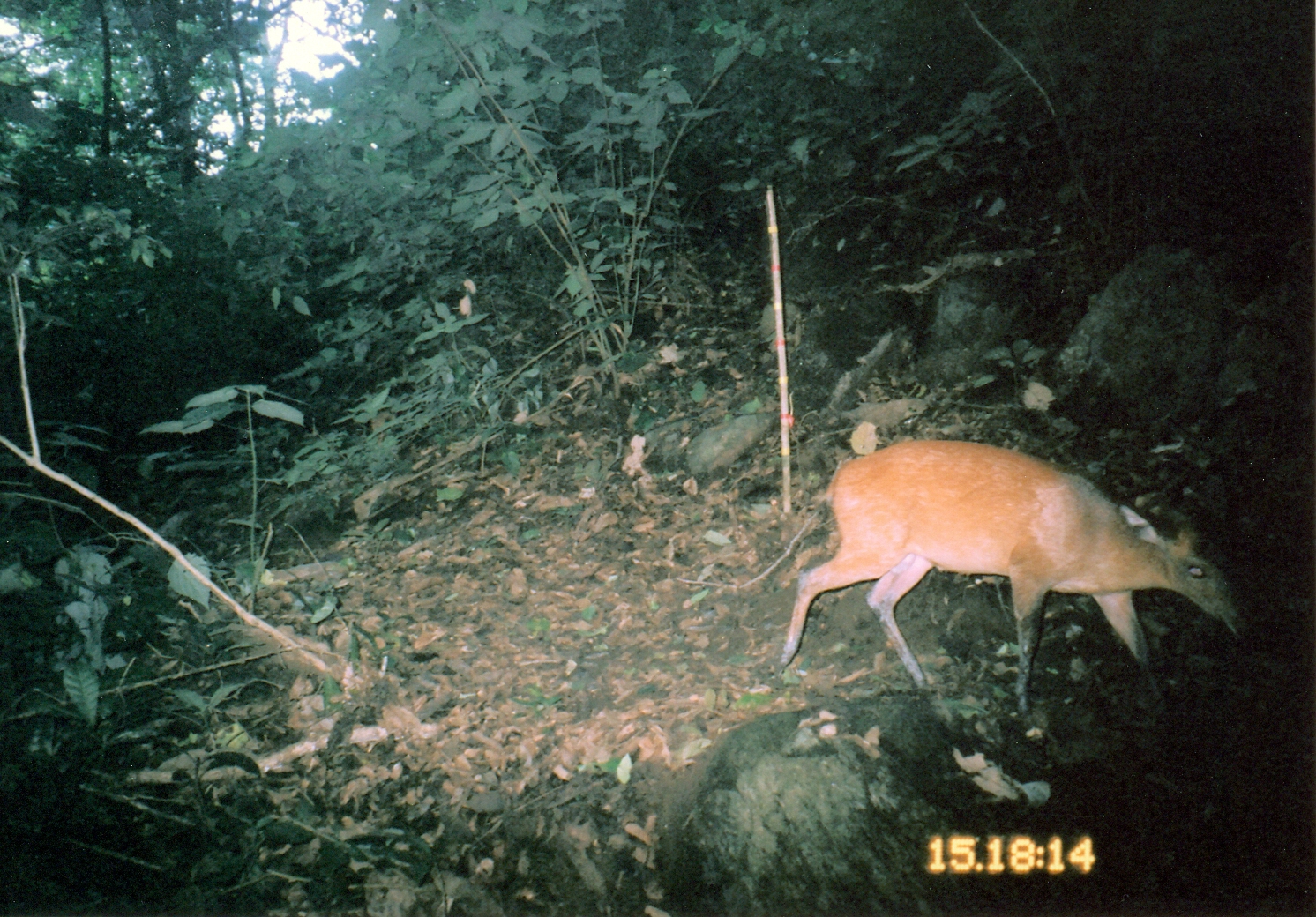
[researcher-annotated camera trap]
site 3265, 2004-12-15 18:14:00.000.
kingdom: Animalia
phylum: Chordata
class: Mammalia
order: Artiodactyla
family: Bovidae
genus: Cephalophus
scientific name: Cephalophus harveyi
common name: harvey's duiker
Cephalophus harveyi (harvey's duiker), count 1.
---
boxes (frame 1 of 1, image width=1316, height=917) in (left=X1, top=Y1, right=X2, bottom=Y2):
cephalophus harveyi: (left=775, top=438, right=1254, bottom=720)